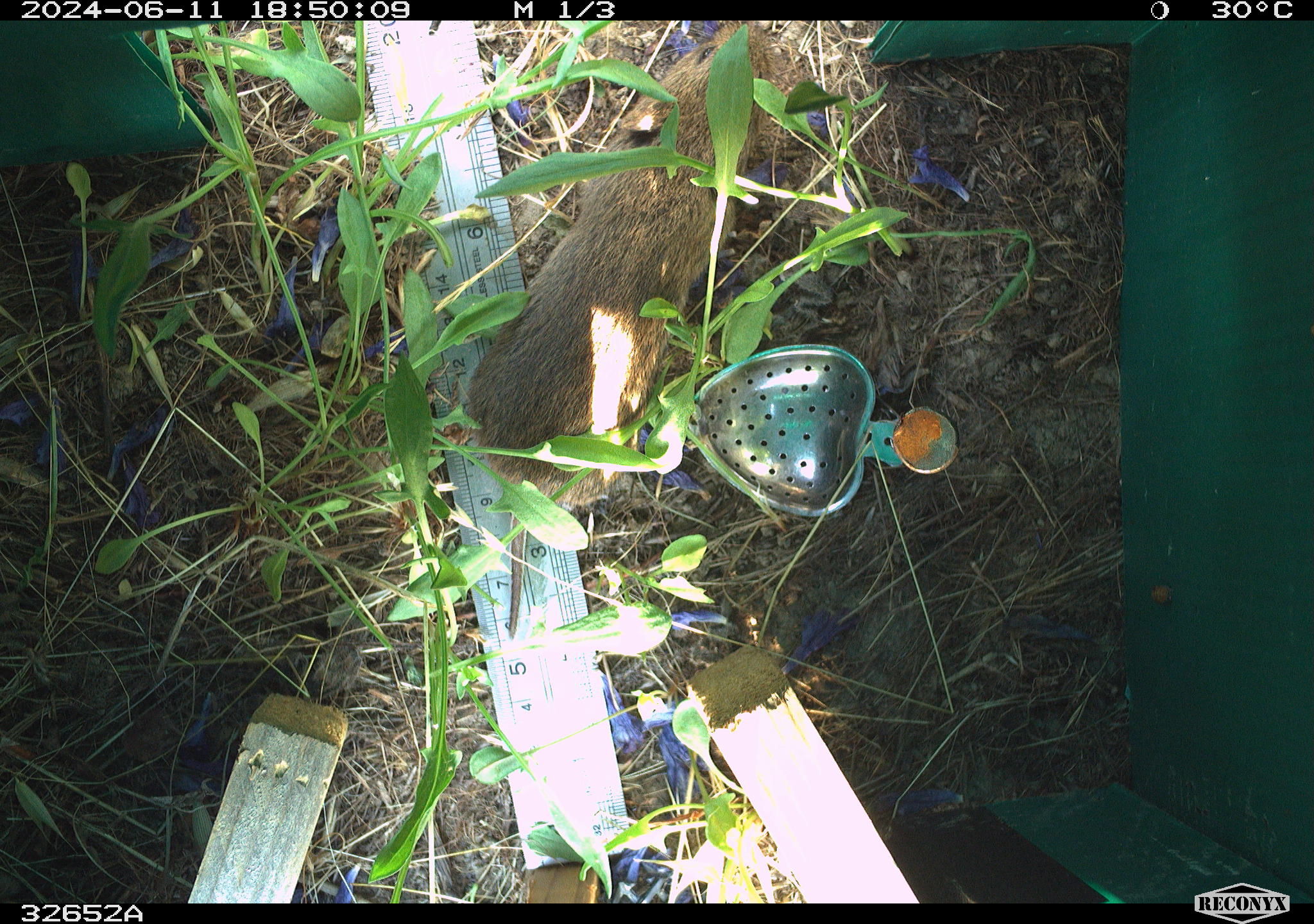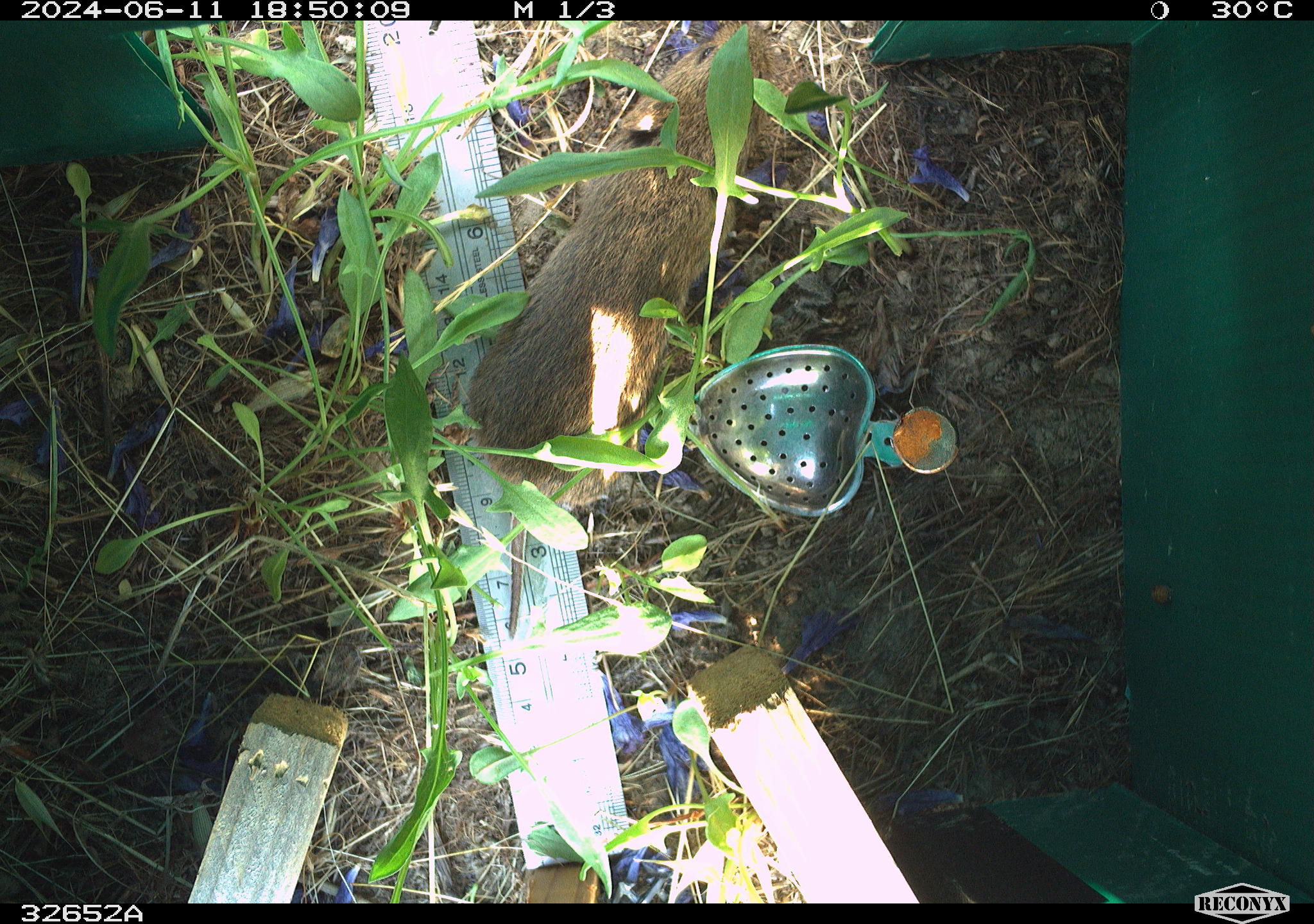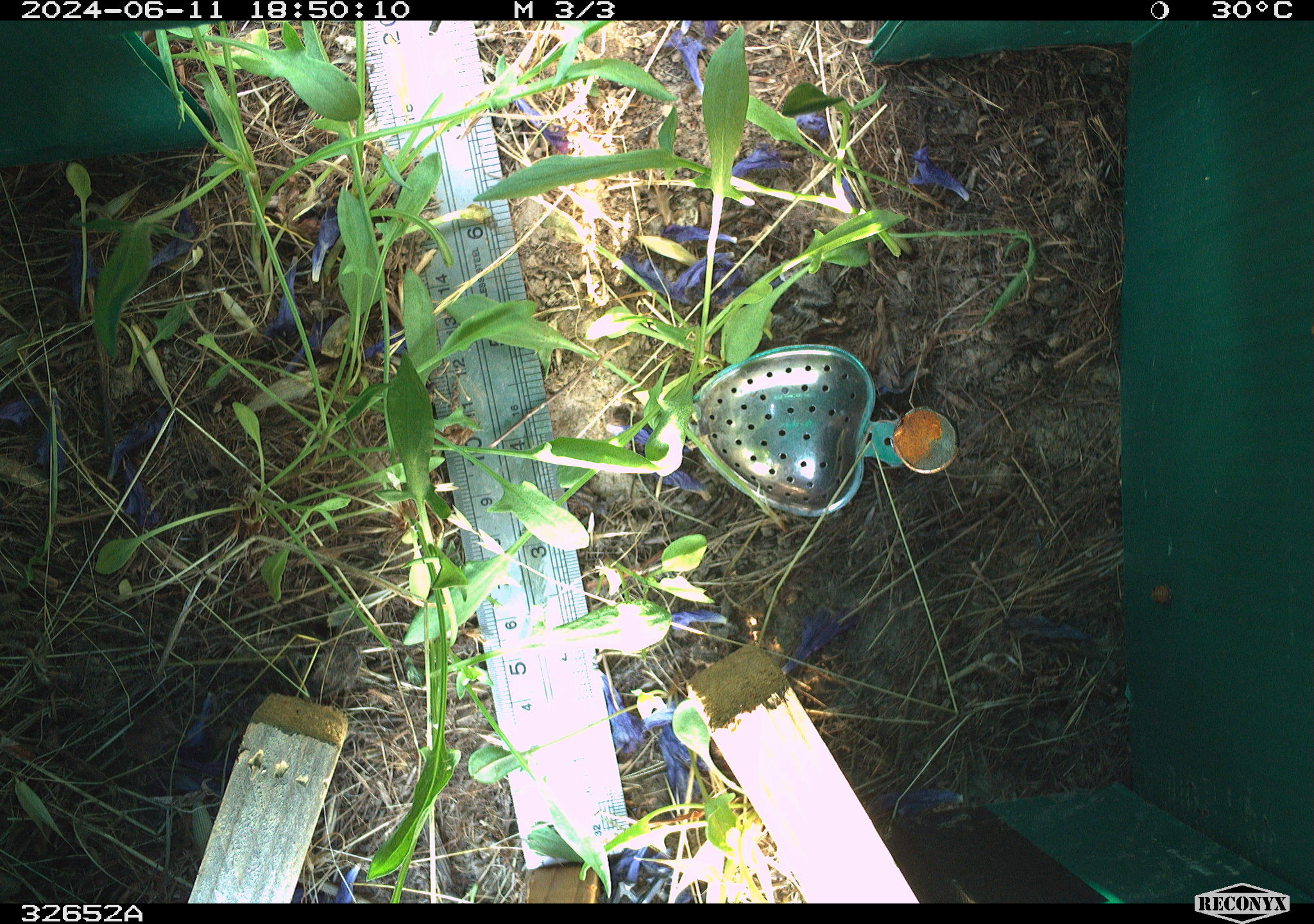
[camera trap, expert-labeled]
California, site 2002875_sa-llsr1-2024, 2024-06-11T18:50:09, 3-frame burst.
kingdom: Animalia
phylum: Chordata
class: Mammalia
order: Rodentia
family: Cricetidae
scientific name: Arvicolinae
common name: voles, lemmings, and muskrats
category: arvicolinae subfamily